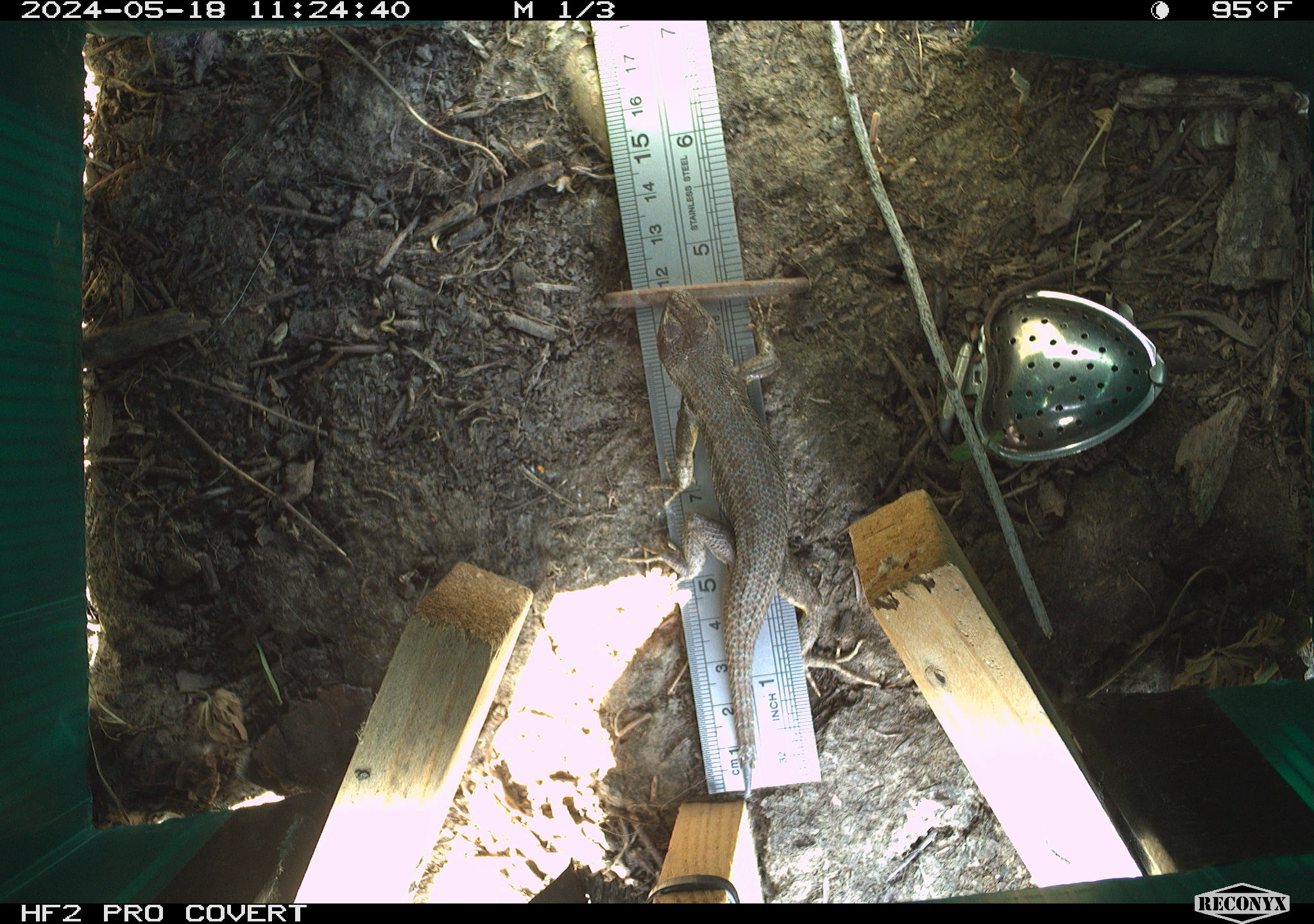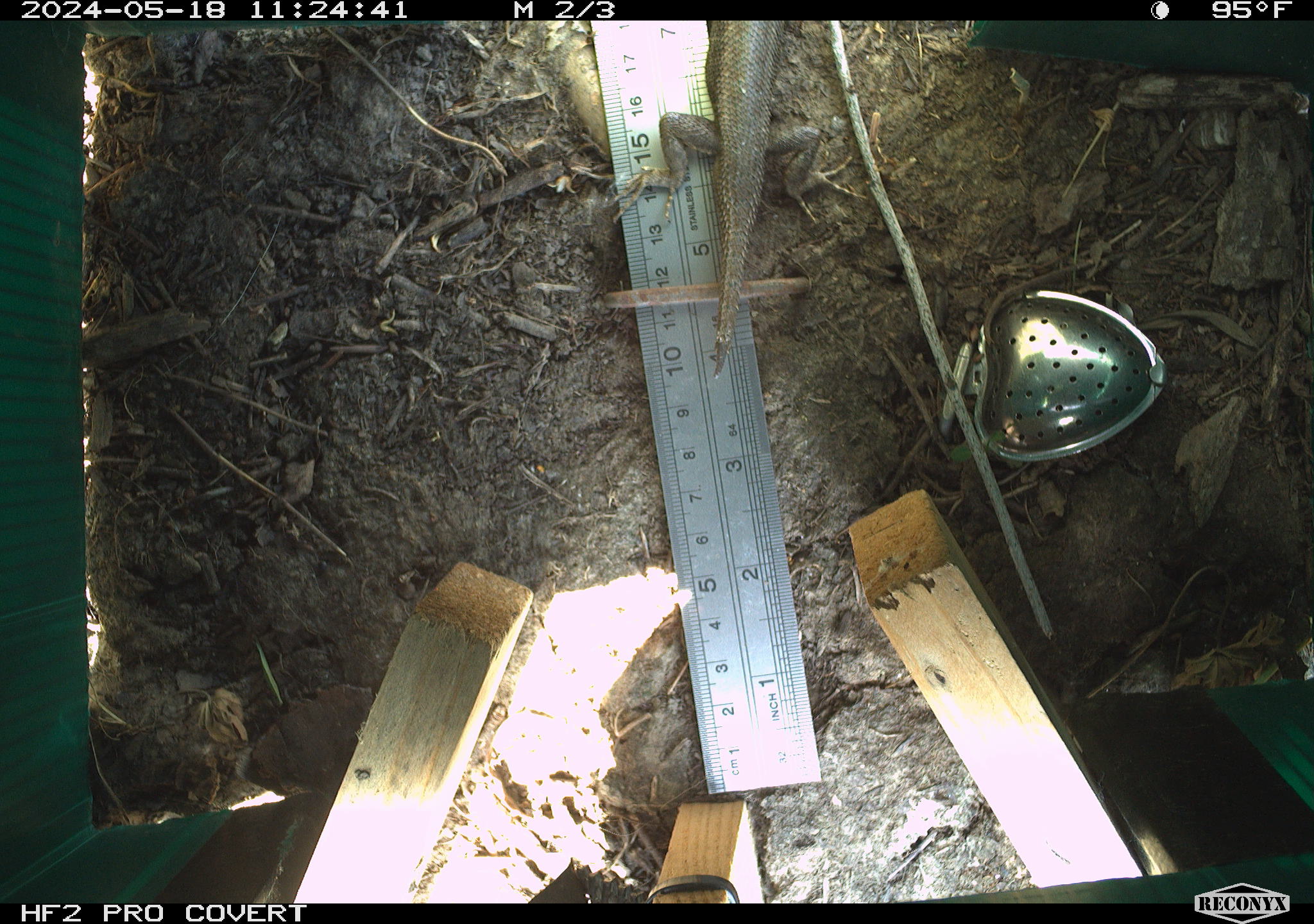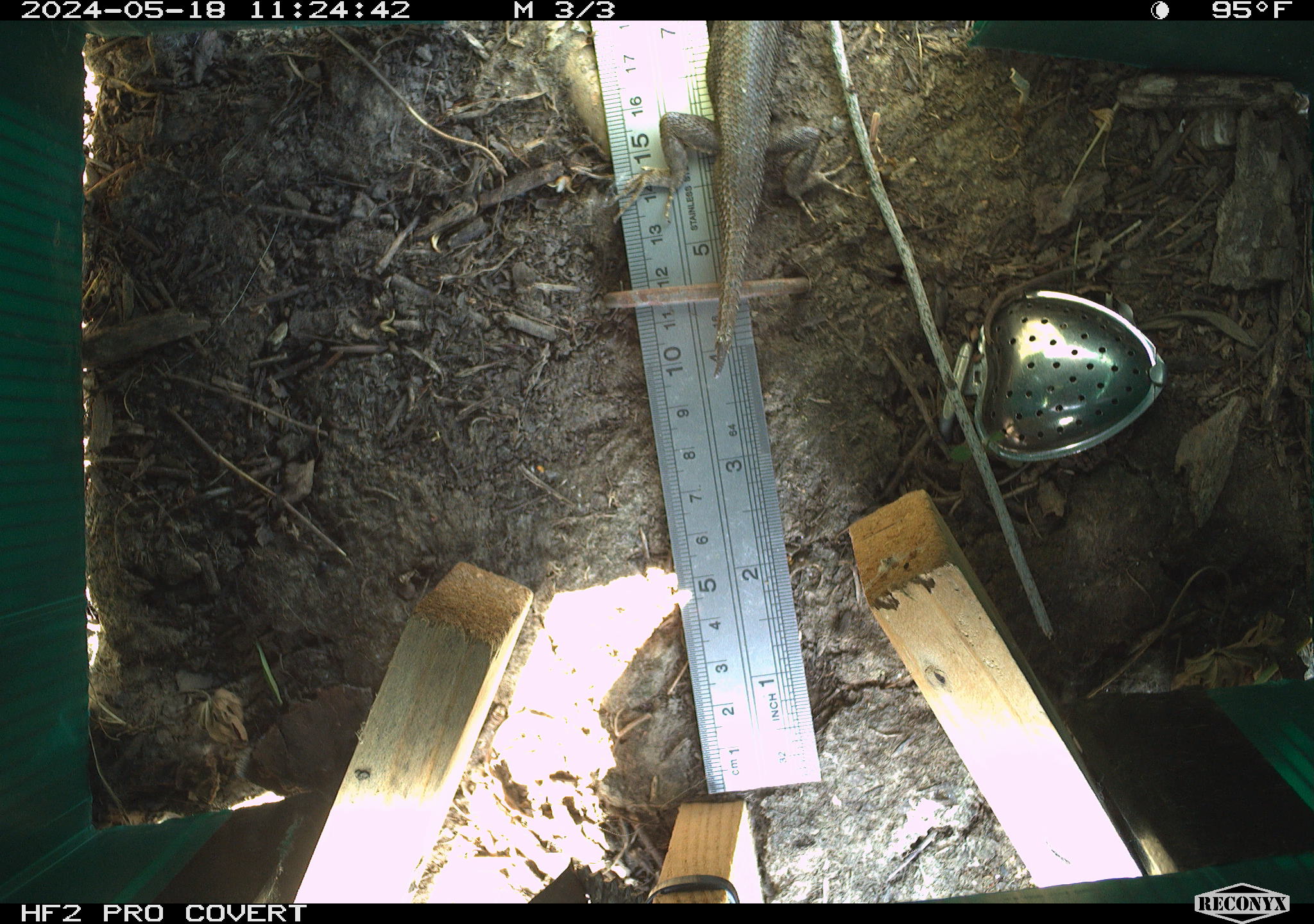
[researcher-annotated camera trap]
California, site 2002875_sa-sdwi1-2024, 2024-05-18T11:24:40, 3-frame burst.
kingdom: Animalia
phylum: Chordata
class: Reptilia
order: Squamata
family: Phrynosomatidae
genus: Sceloporus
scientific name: Sceloporus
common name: spiny lizards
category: sceloporus species